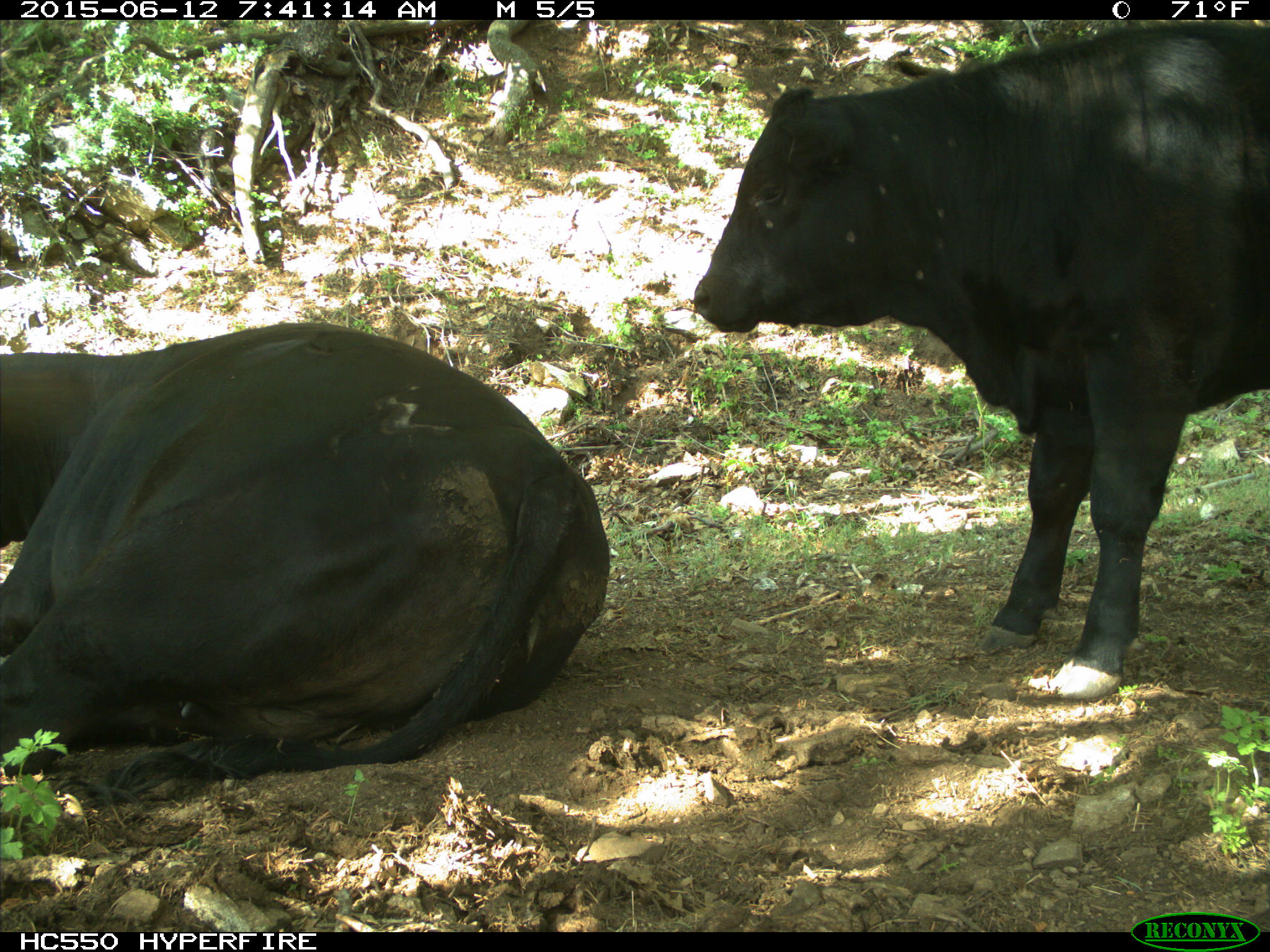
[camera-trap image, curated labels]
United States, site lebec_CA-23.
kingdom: Animalia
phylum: Chordata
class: Mammalia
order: Artiodactyla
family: Bovidae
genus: Bos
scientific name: Bos taurus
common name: domestic cow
Bos taurus (domestic cow).